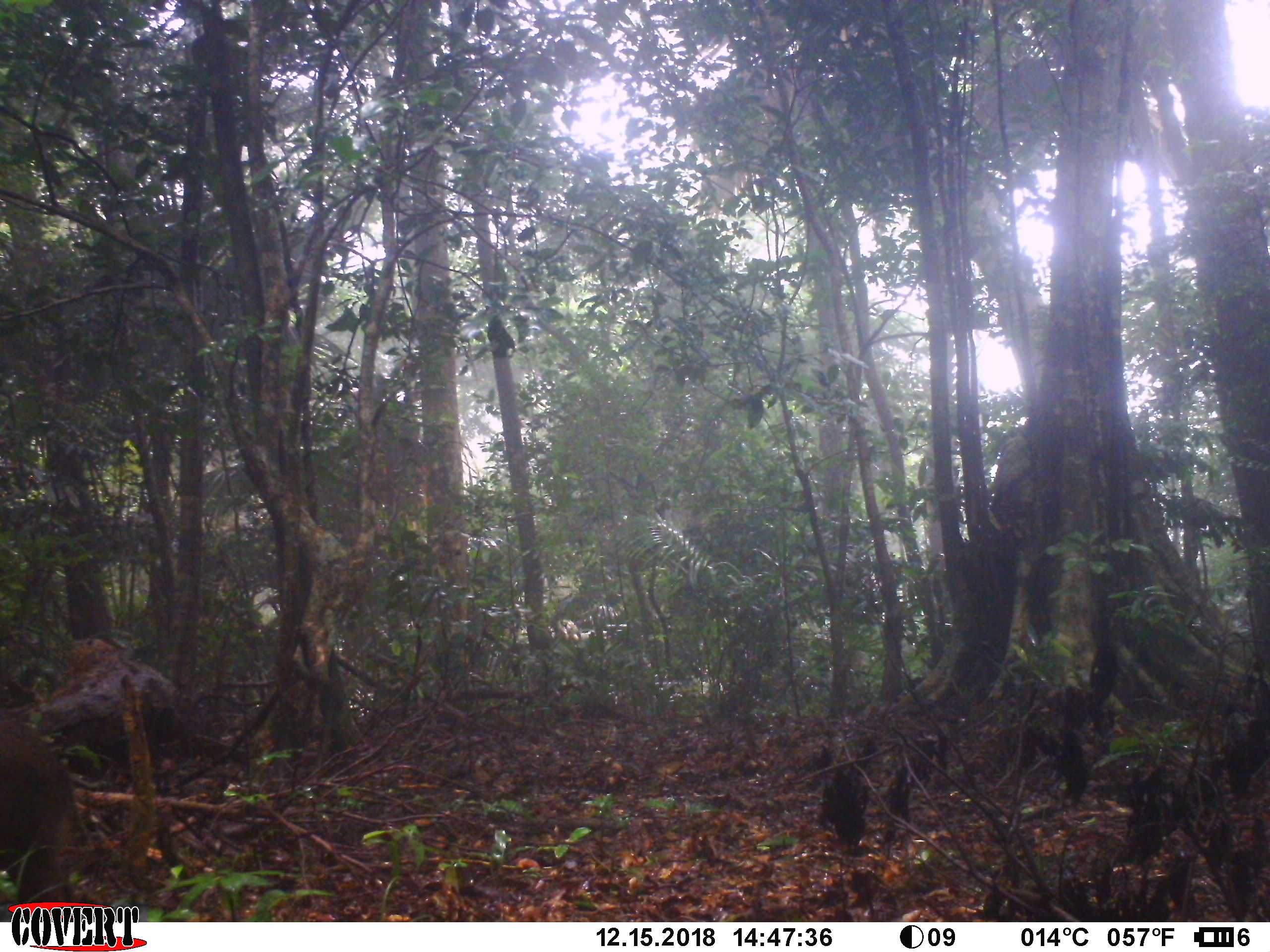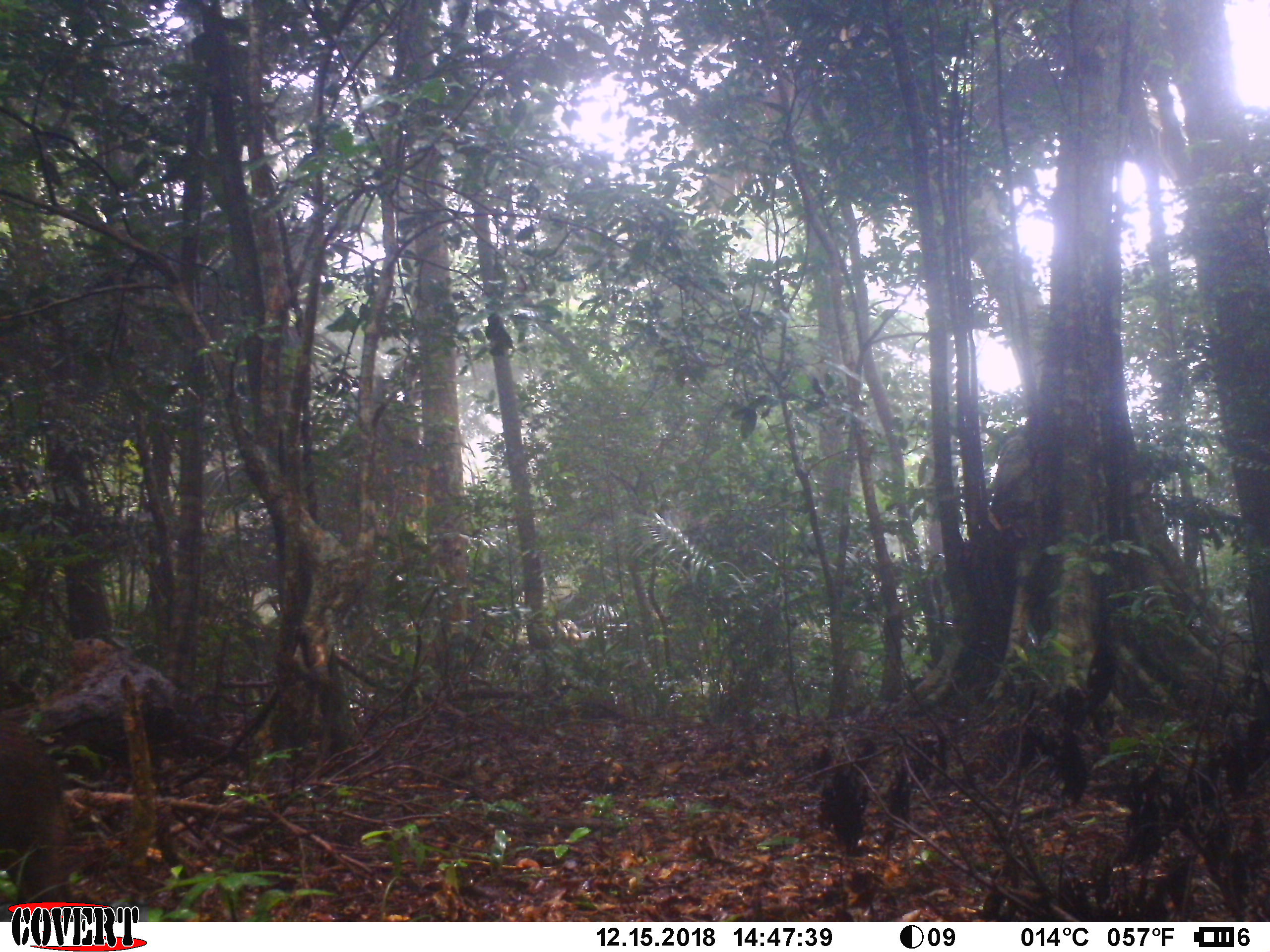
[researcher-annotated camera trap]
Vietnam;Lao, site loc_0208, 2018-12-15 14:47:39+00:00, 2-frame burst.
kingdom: Animalia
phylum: Chordata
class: Mammalia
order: Artiodactyla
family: Suidae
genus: Sus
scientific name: Sus scrofa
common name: eurasian wild pig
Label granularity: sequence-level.